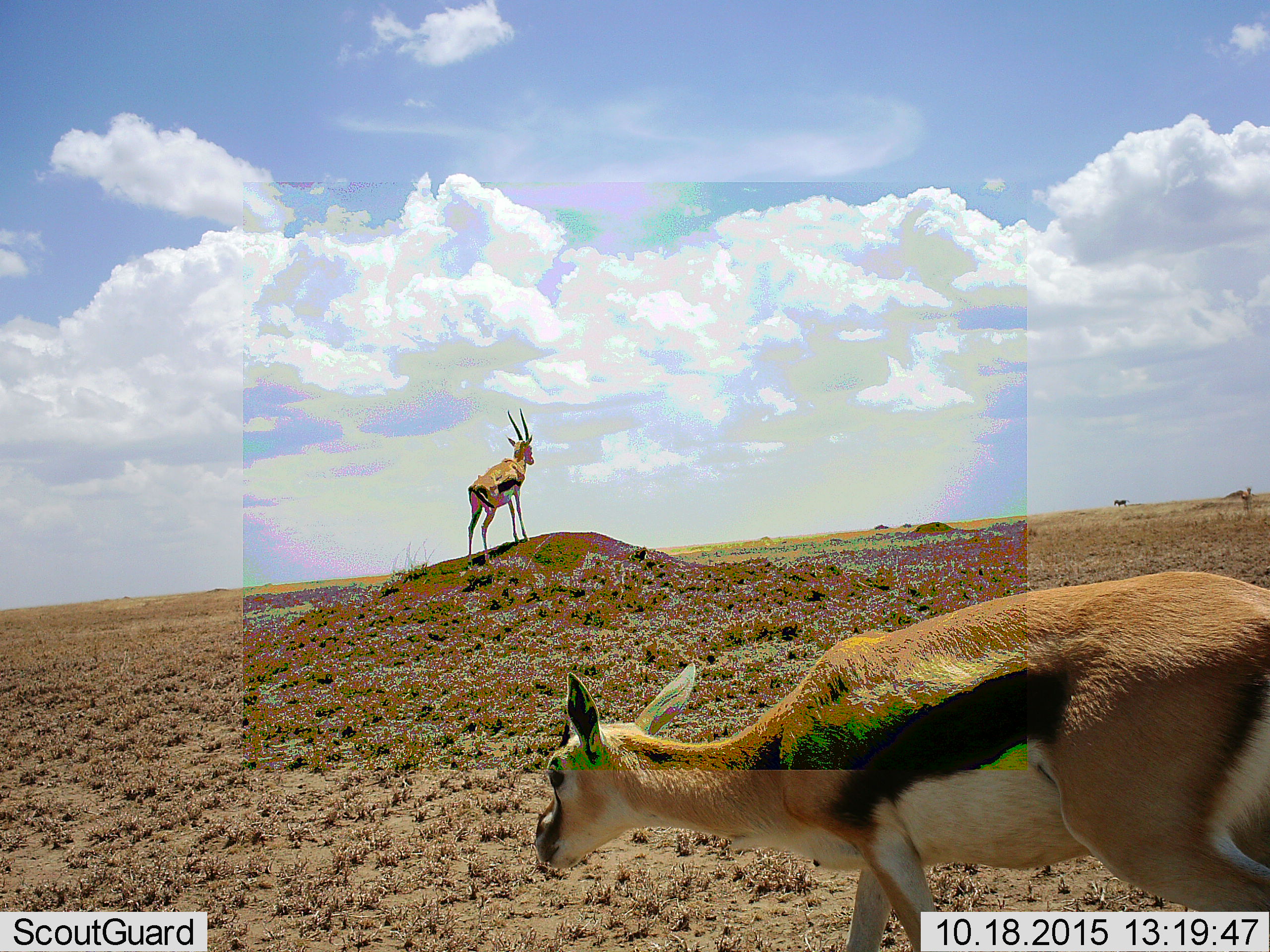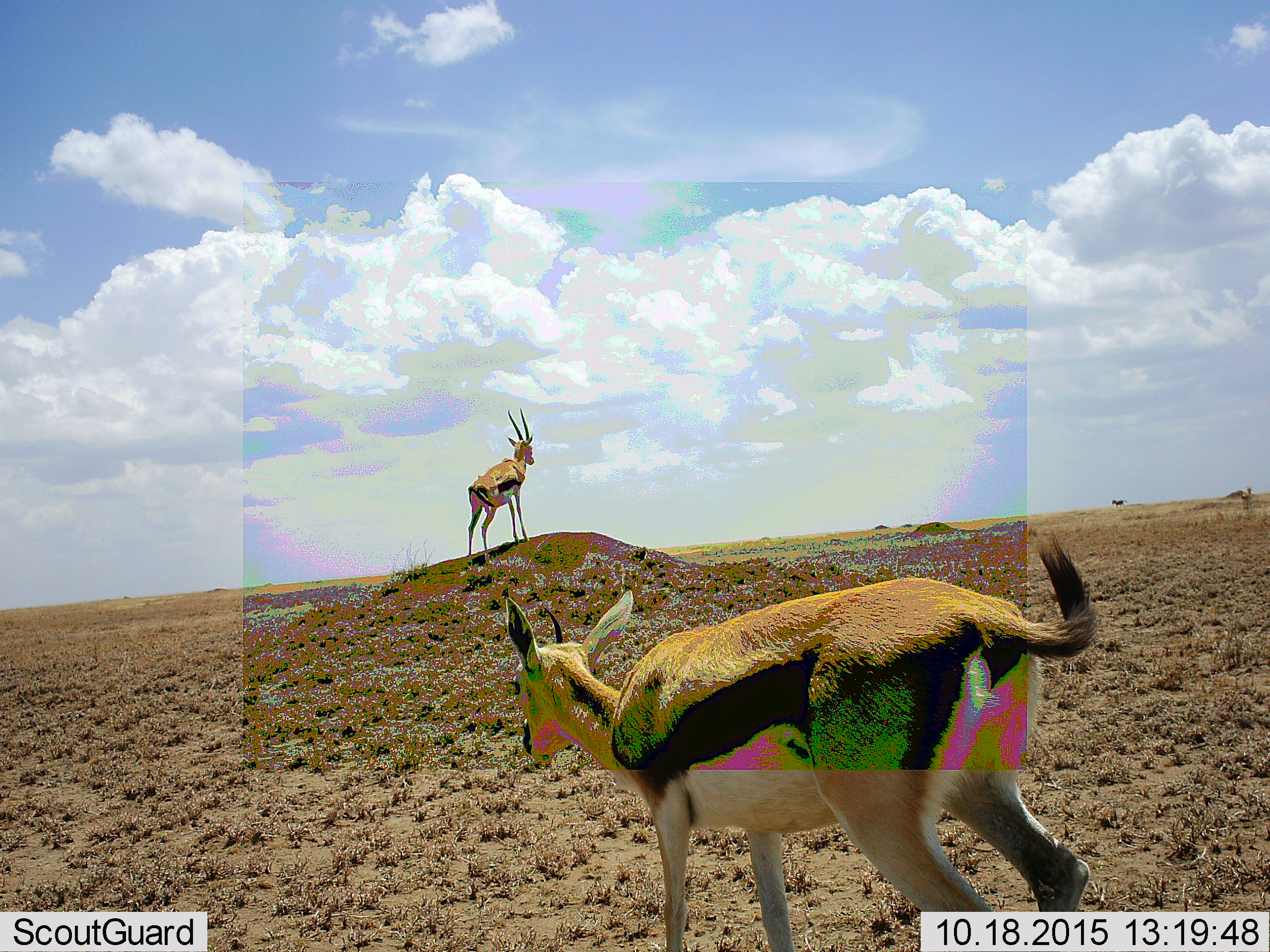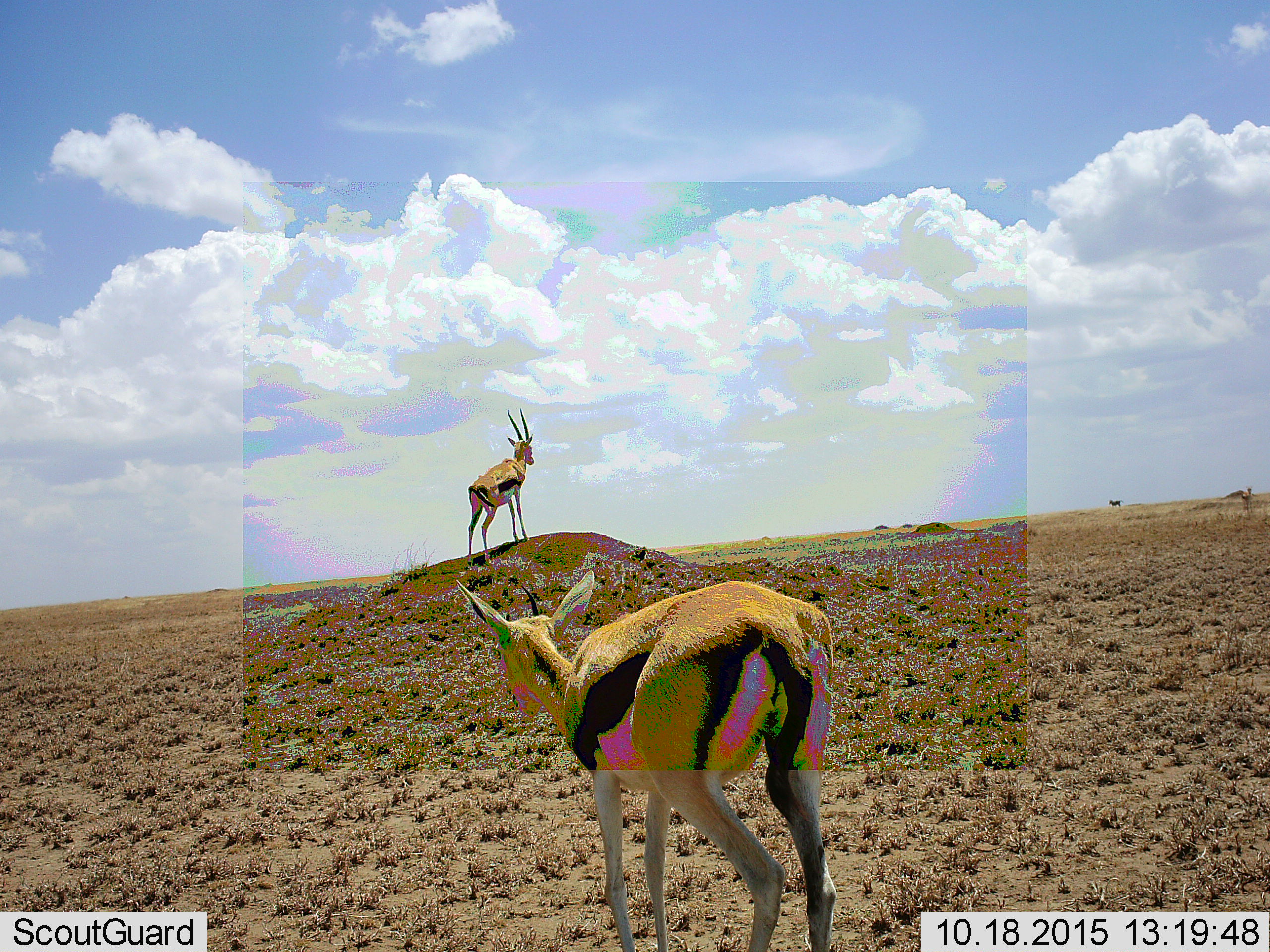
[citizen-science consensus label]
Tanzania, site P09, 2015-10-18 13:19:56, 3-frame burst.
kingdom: Animalia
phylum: Chordata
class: Mammalia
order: Artiodactyla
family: Bovidae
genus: Eudorcas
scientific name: Eudorcas thomsonii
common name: thomson's gazelle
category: gazellethomsons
Gazellethomsons (thomson's gazelle) (Eudorcas thomsonii), count 2. Behavior (volunteer vote fractions): standing 78%, resting 0%, moving 78%, interacting 11%. Young present (vote fraction): 0%. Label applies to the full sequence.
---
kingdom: Animalia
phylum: Chordata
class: Mammalia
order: Perissodactyla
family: Equidae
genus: Equus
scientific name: Equus quagga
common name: plains zebra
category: zebra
Zebra (plains zebra) (Equus quagga), count 1. Behavior (volunteer vote fractions): standing 0%, resting 0%, moving 100%, interacting 0%. Young present (vote fraction): 0%. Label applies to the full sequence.